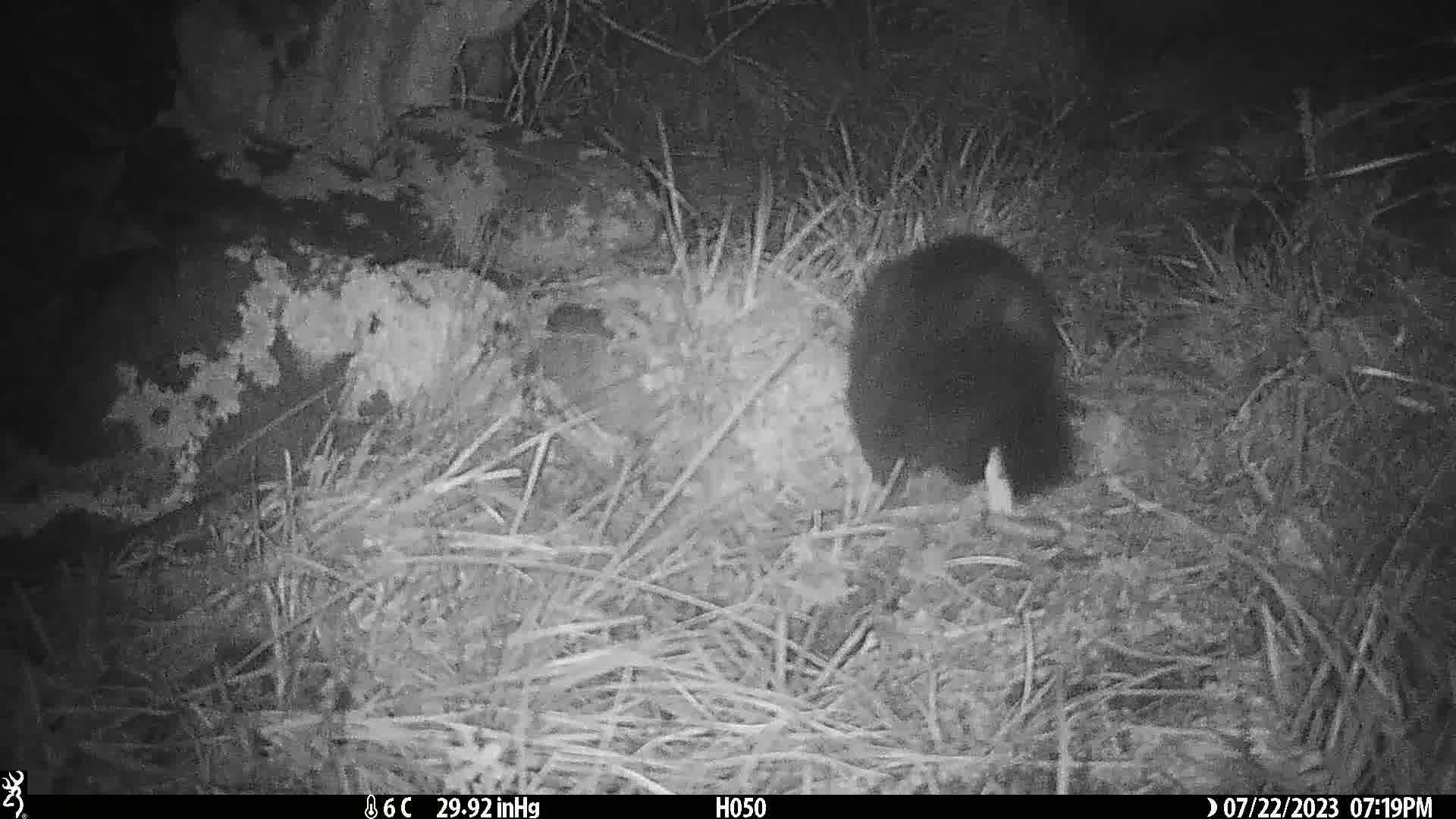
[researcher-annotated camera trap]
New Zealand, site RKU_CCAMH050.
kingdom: Animalia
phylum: Chordata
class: Mammalia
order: Diprotodontia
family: Phalangeridae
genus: Trichosurus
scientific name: Trichosurus vulpecula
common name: common brushtail possum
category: possum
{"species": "possum (common brushtail possum) (Trichosurus vulpecula)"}